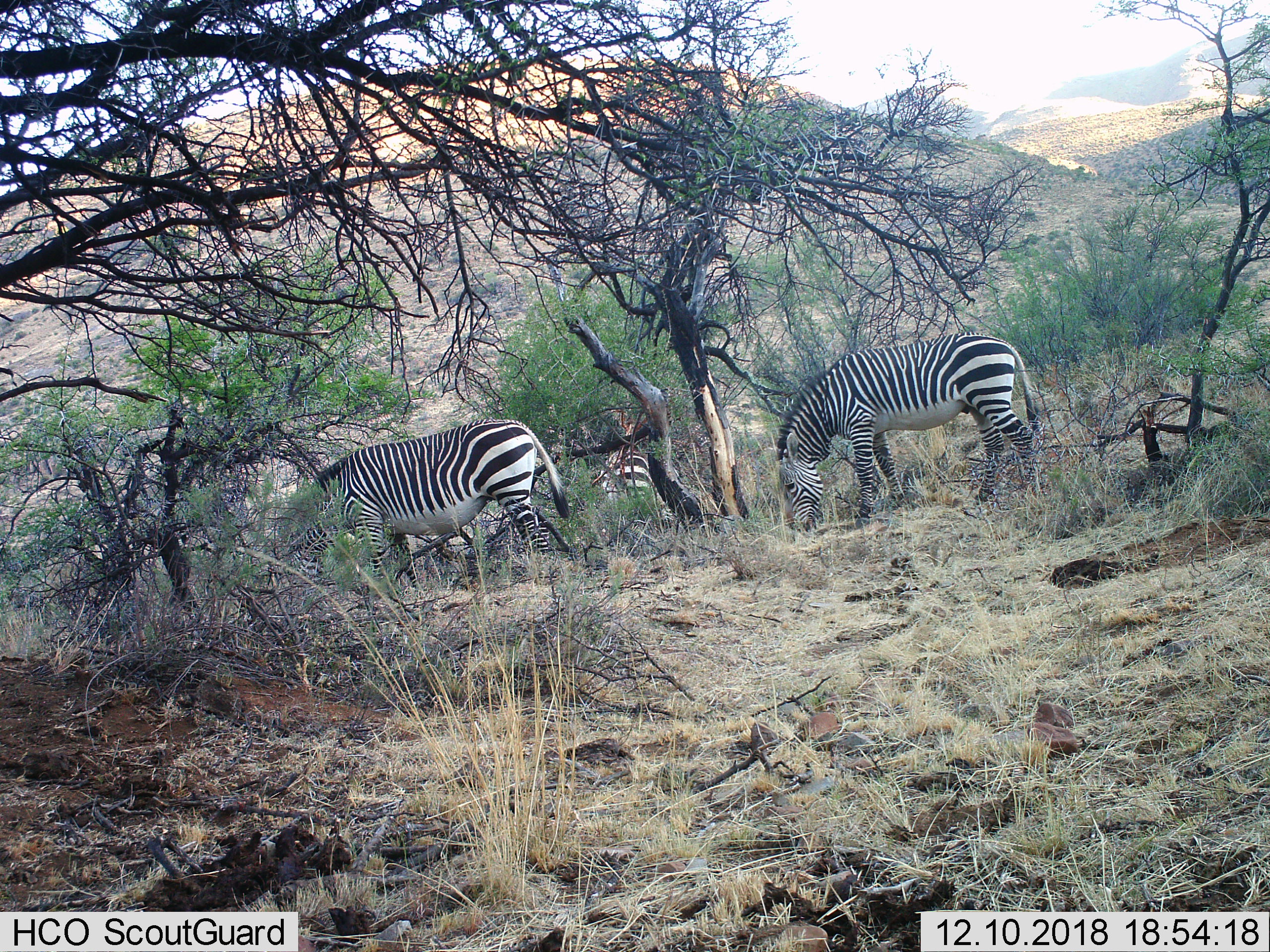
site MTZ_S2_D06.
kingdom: Animalia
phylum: Chordata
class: Mammalia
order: Perissodactyla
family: Equidae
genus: Equus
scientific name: Equus zebra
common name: mountain zebra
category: zebramountain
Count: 3.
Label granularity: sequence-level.